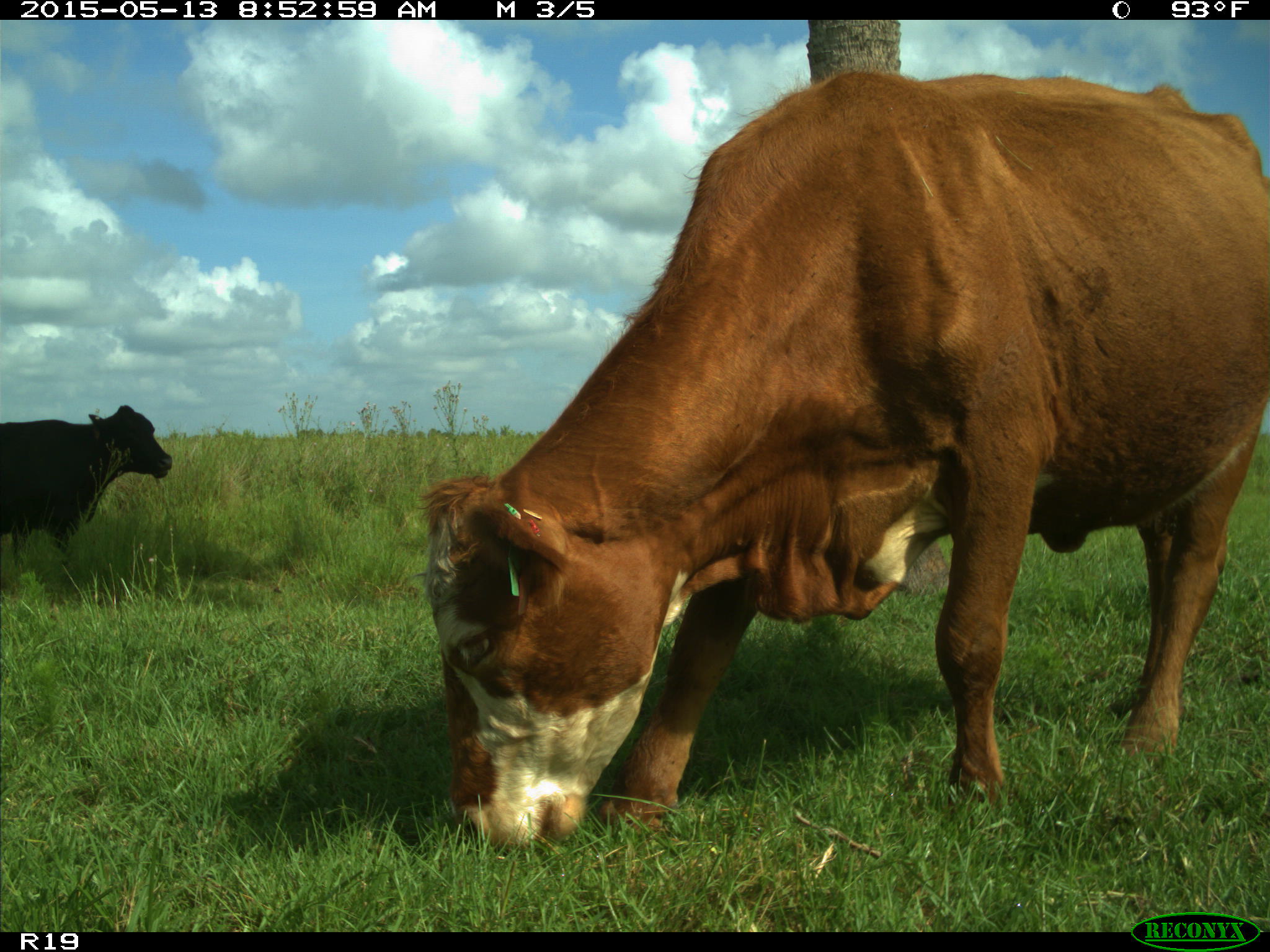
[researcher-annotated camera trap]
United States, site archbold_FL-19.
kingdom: Animalia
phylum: Chordata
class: Mammalia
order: Artiodactyla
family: Bovidae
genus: Bos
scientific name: Bos taurus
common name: domestic cow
Bos taurus (domestic cow).